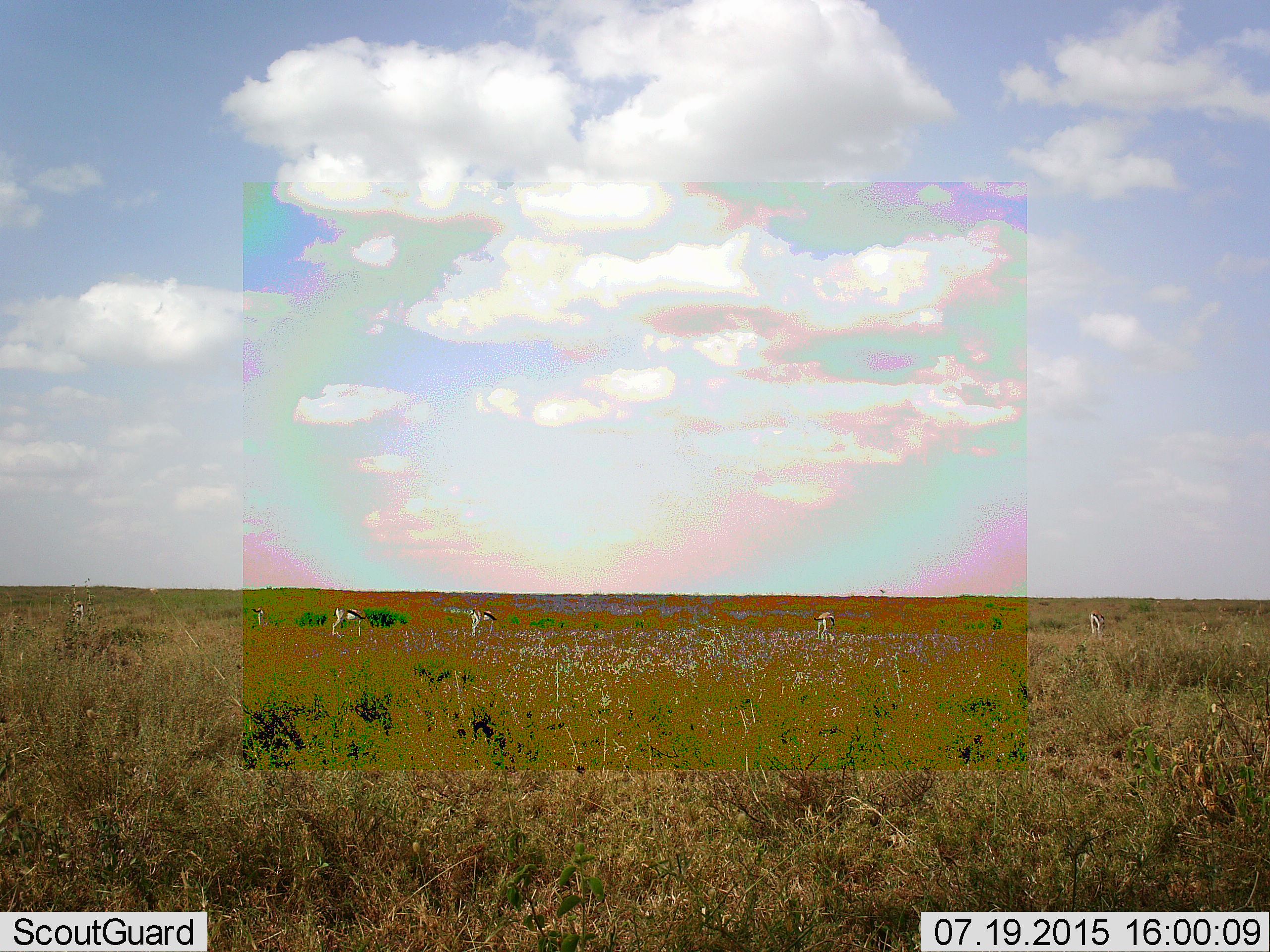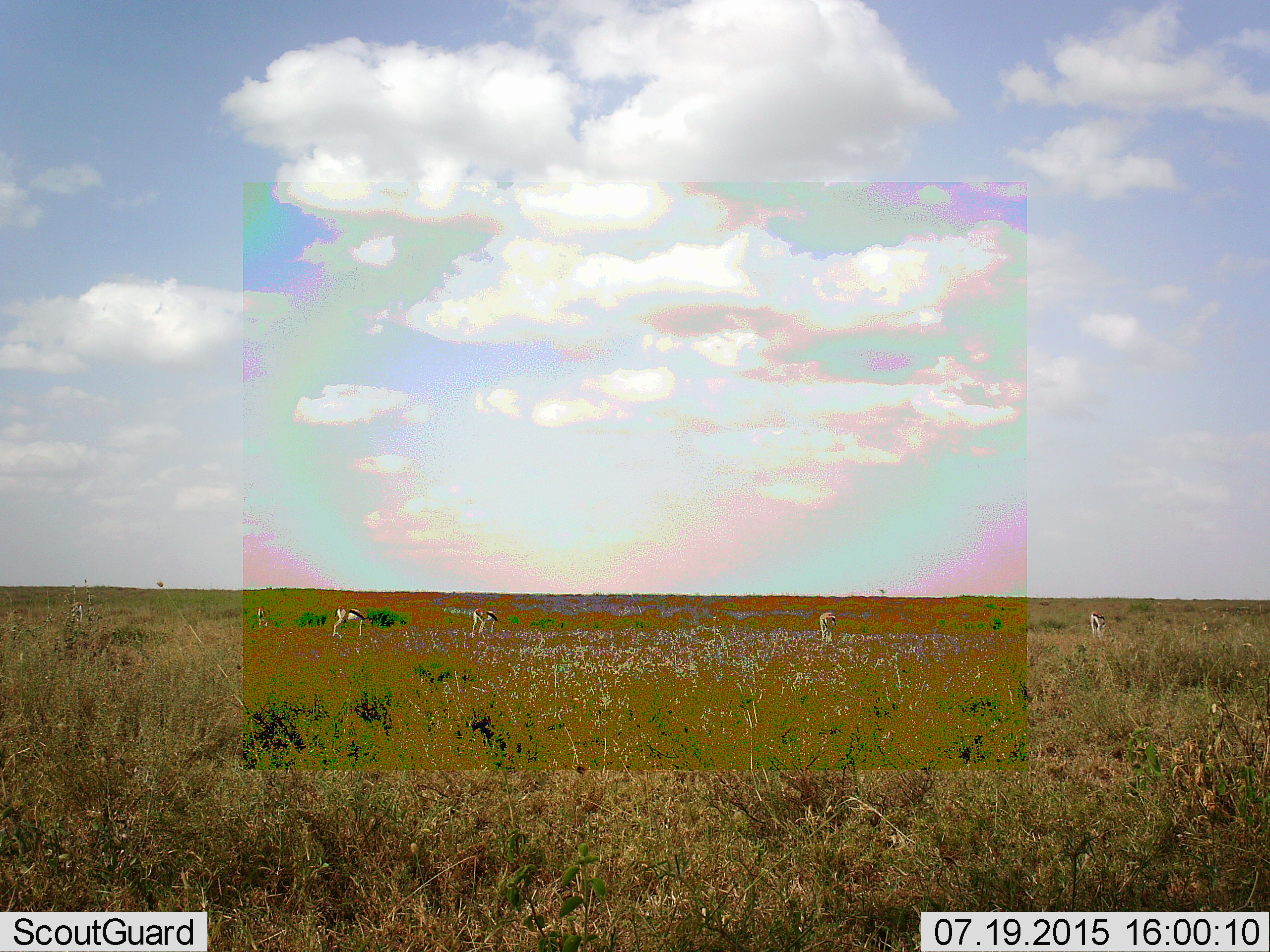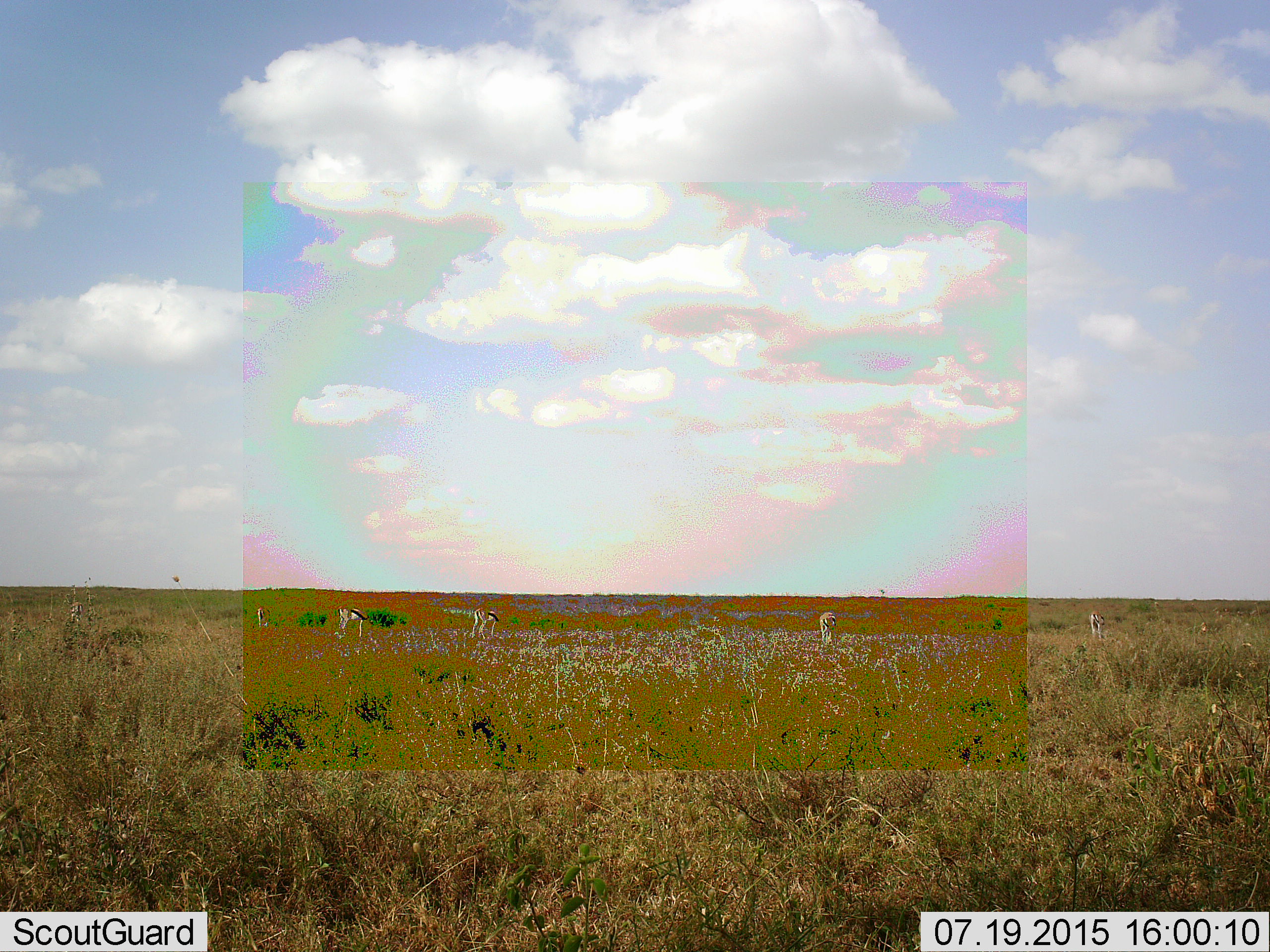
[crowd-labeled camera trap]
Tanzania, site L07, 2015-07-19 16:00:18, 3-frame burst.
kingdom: Animalia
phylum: Chordata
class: Mammalia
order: Artiodactyla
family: Bovidae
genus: Eudorcas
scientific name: Eudorcas thomsonii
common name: thomson's gazelle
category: gazellethomsons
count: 6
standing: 50%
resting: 0%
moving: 20%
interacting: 0%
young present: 0%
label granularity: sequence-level